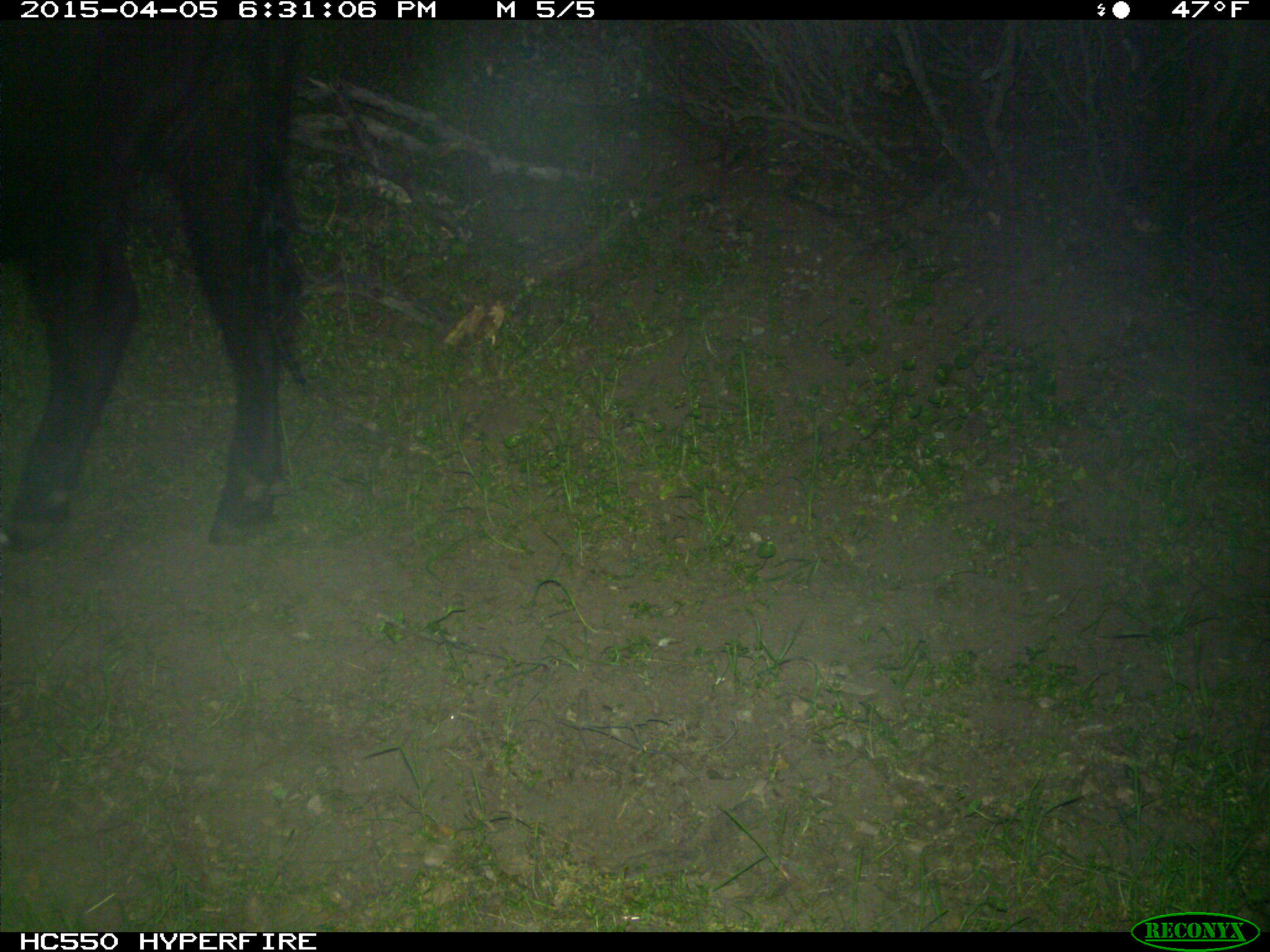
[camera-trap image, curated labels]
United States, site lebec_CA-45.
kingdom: Animalia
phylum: Chordata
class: Mammalia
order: Artiodactyla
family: Bovidae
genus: Bos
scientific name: Bos taurus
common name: domestic cow